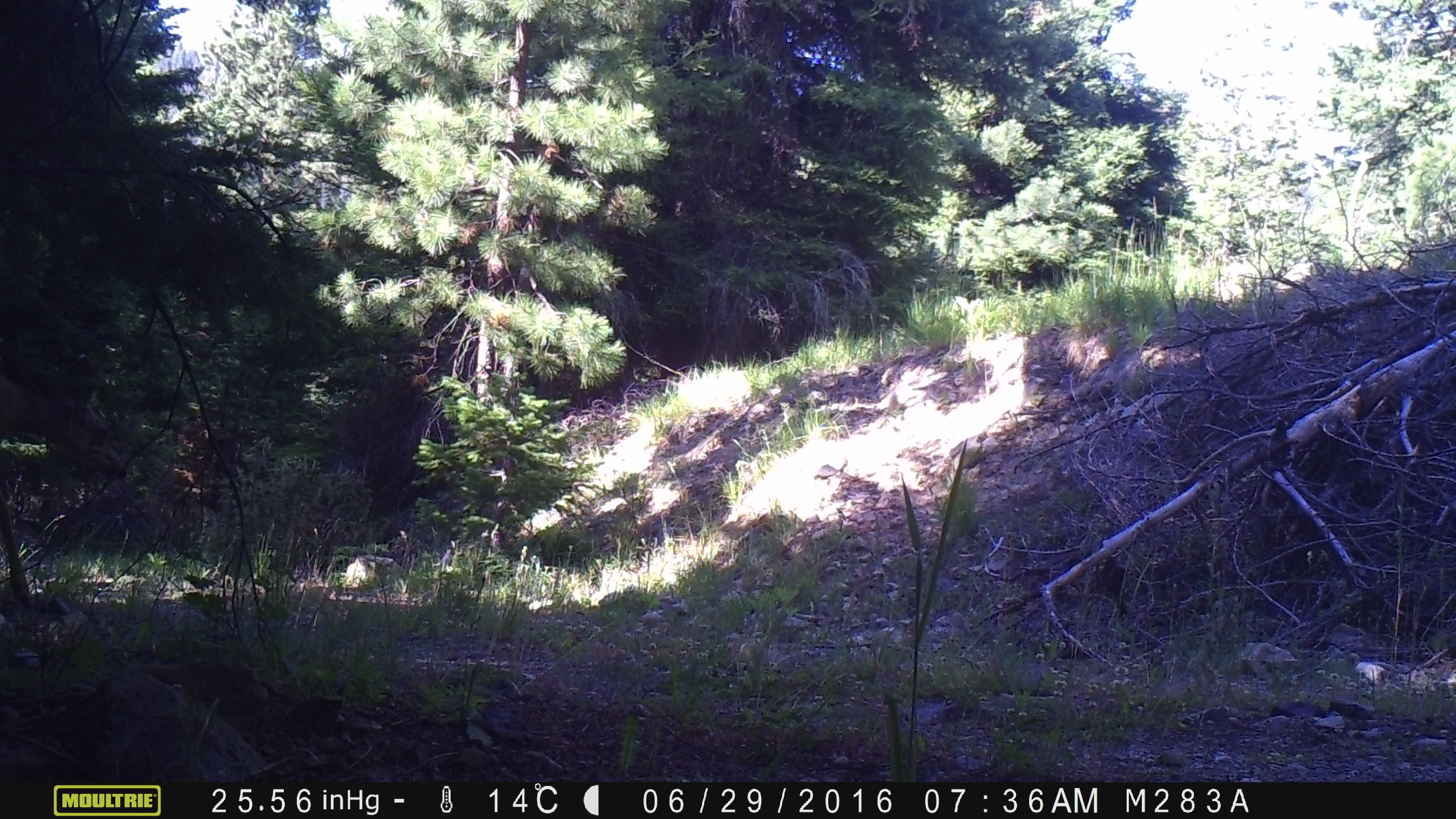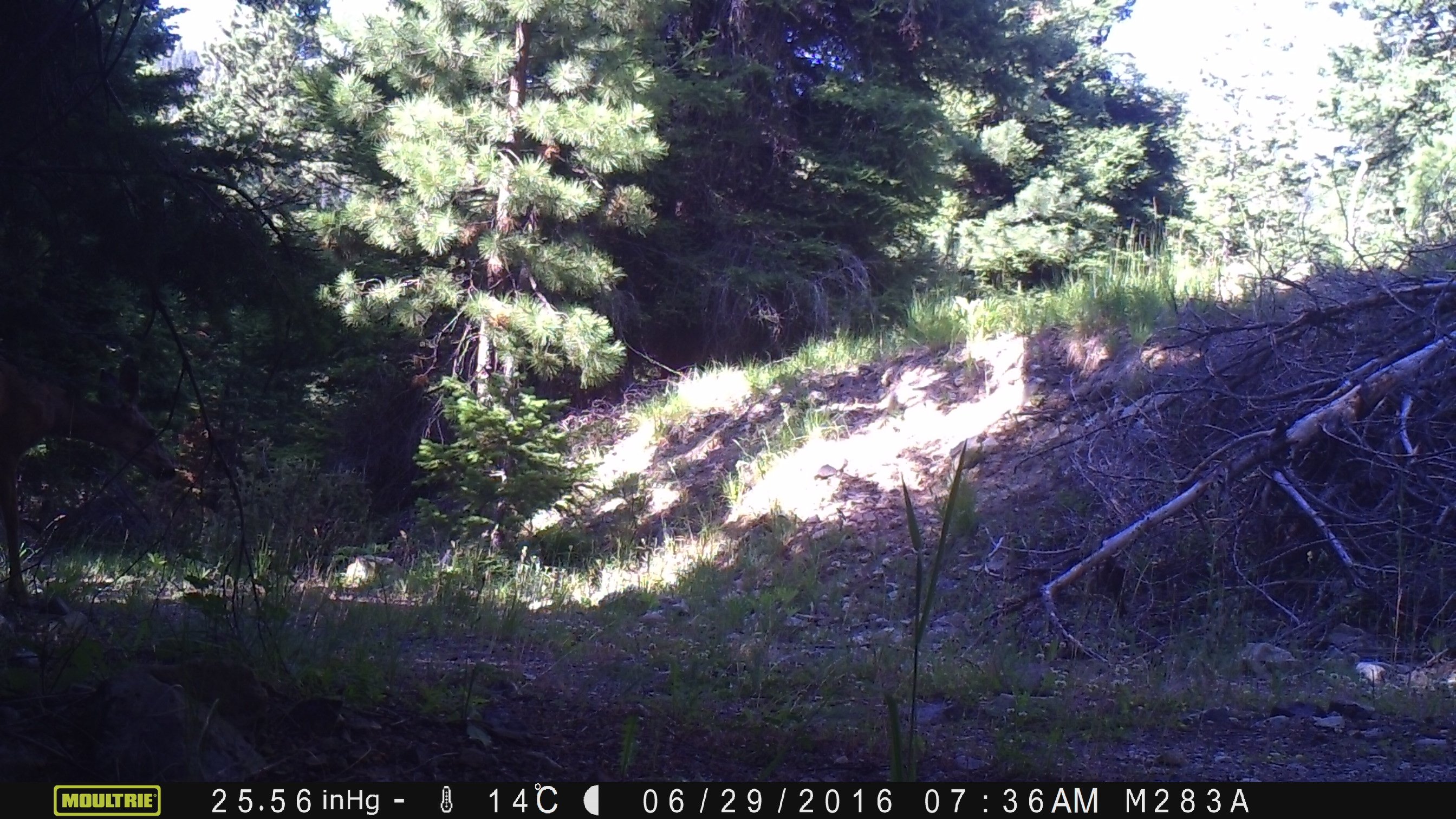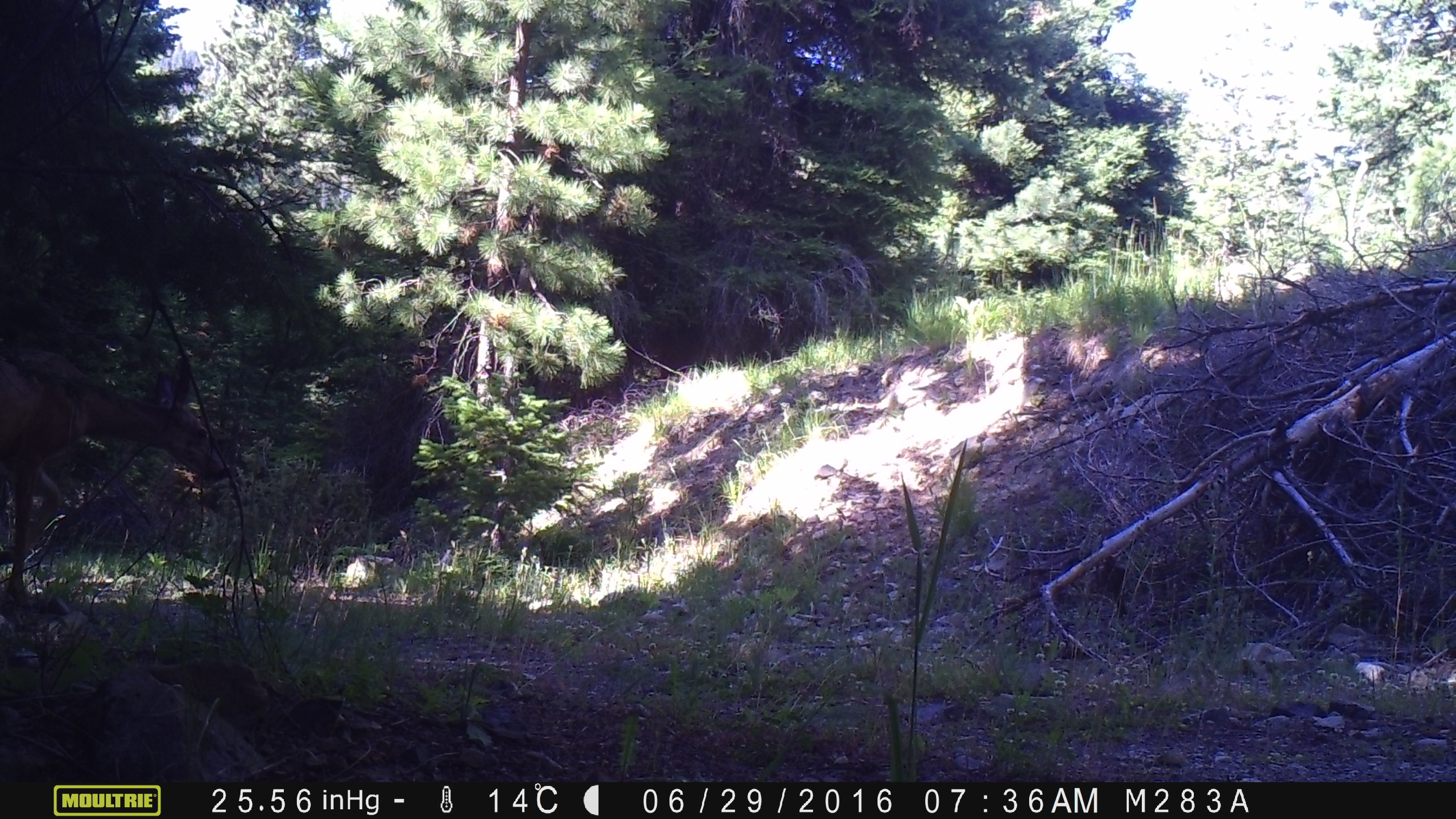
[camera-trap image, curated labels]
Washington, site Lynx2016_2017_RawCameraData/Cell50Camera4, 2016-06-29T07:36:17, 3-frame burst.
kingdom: Animalia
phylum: Chordata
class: Mammalia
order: Artiodactyla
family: Cervidae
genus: Odocoileus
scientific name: Odocoileus hemionus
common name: mule deer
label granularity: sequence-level